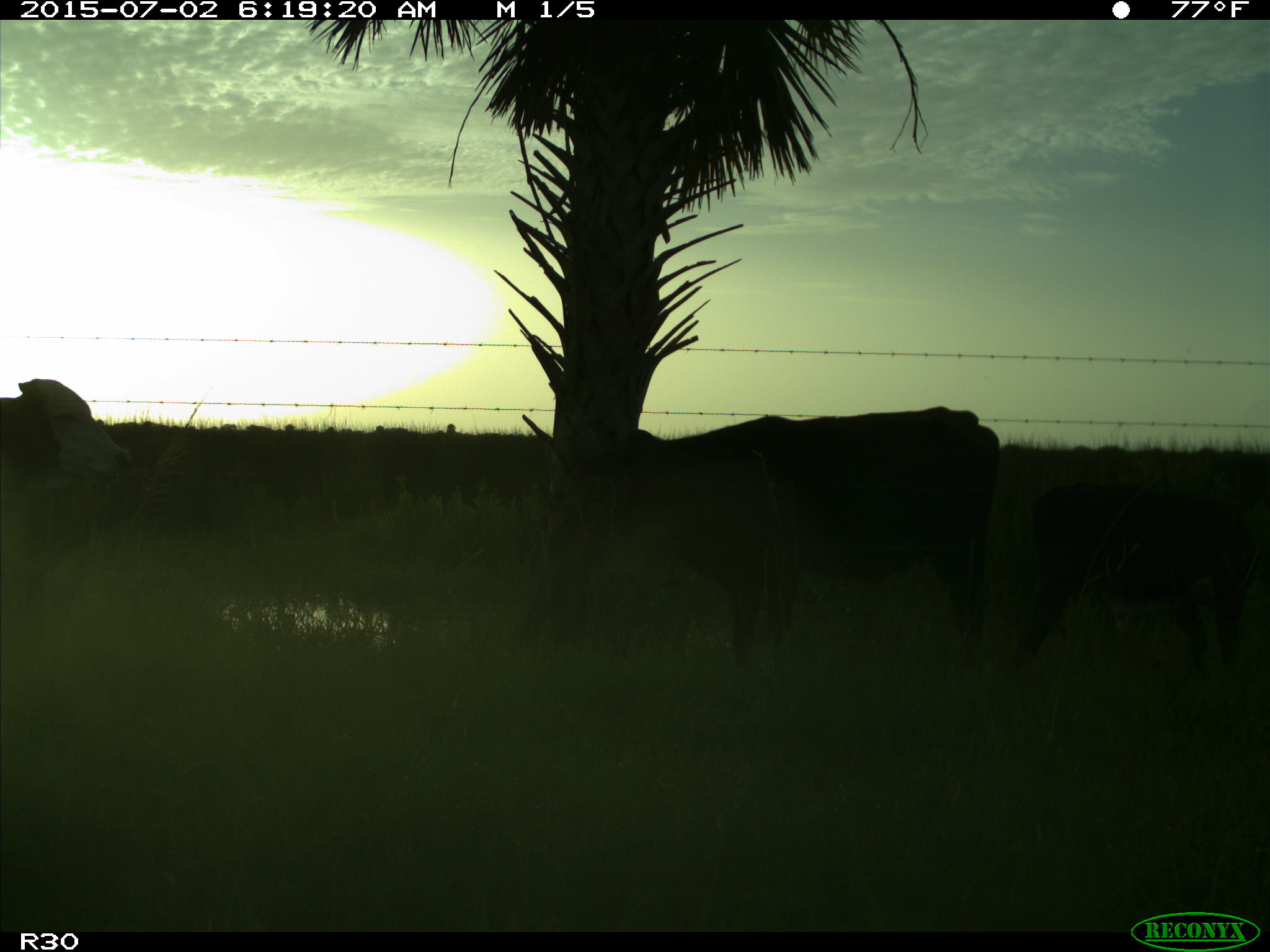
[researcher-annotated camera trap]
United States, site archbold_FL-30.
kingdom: Animalia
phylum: Chordata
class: Mammalia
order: Artiodactyla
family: Bovidae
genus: Bos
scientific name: Bos taurus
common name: domestic cow